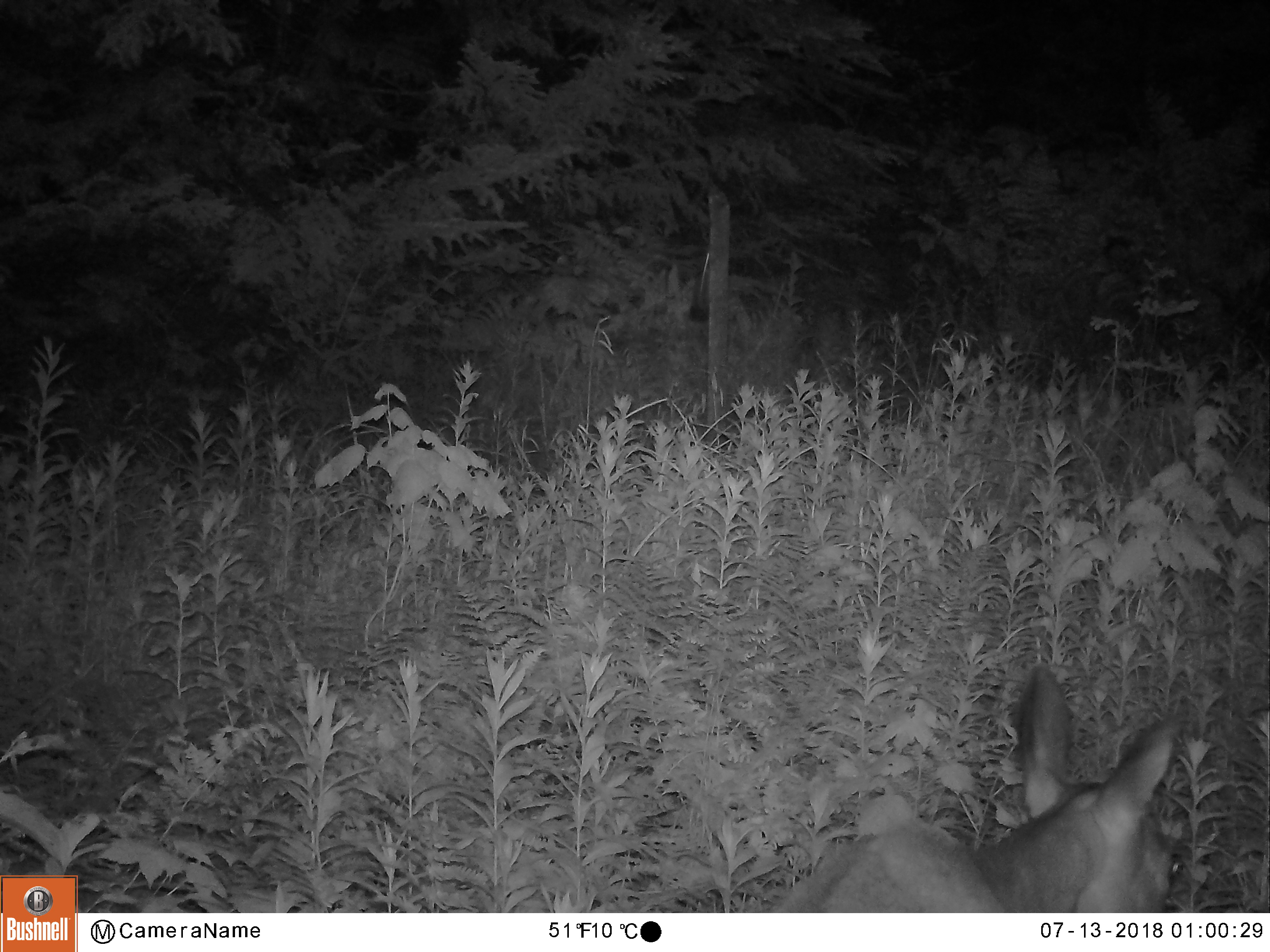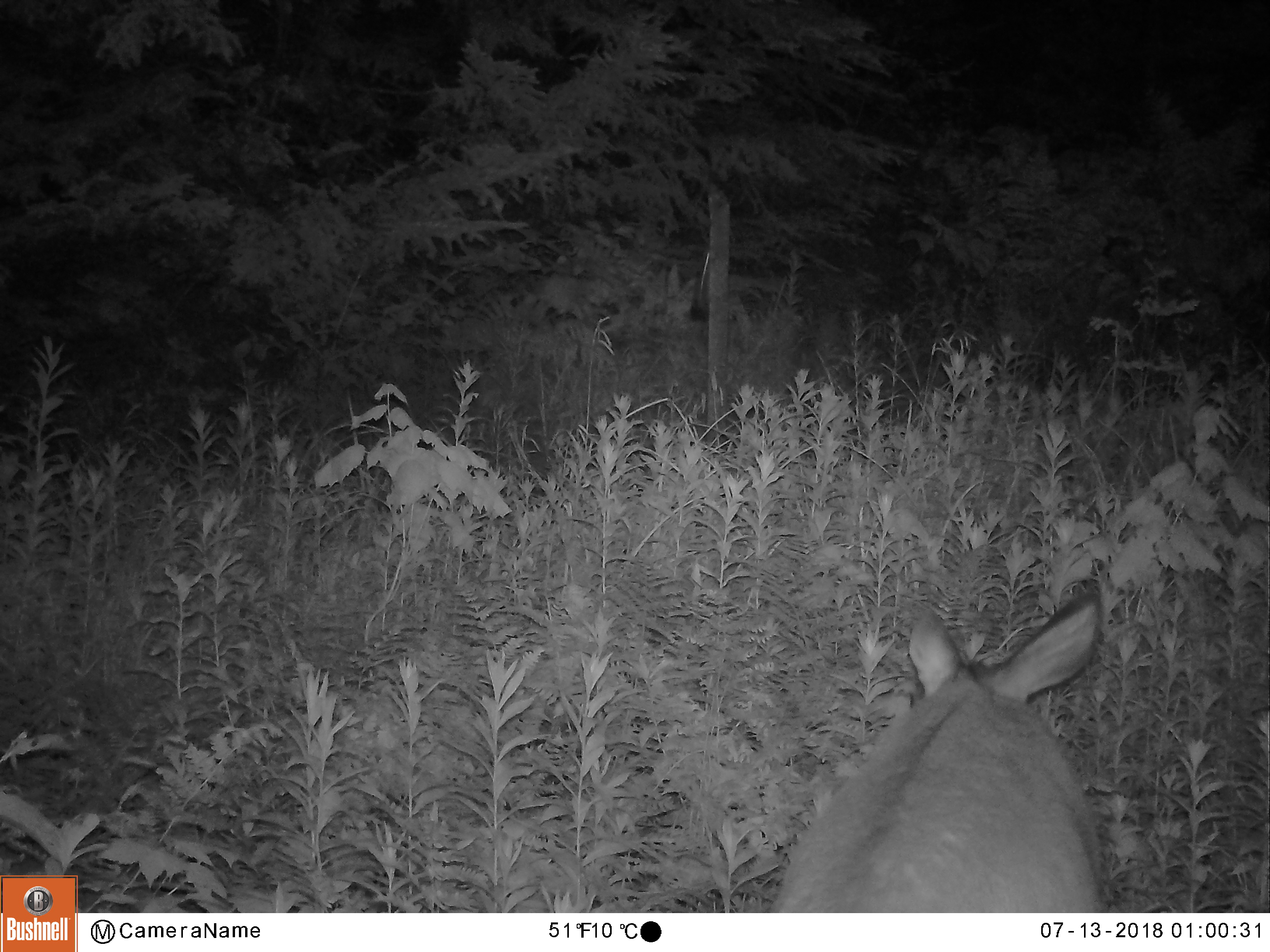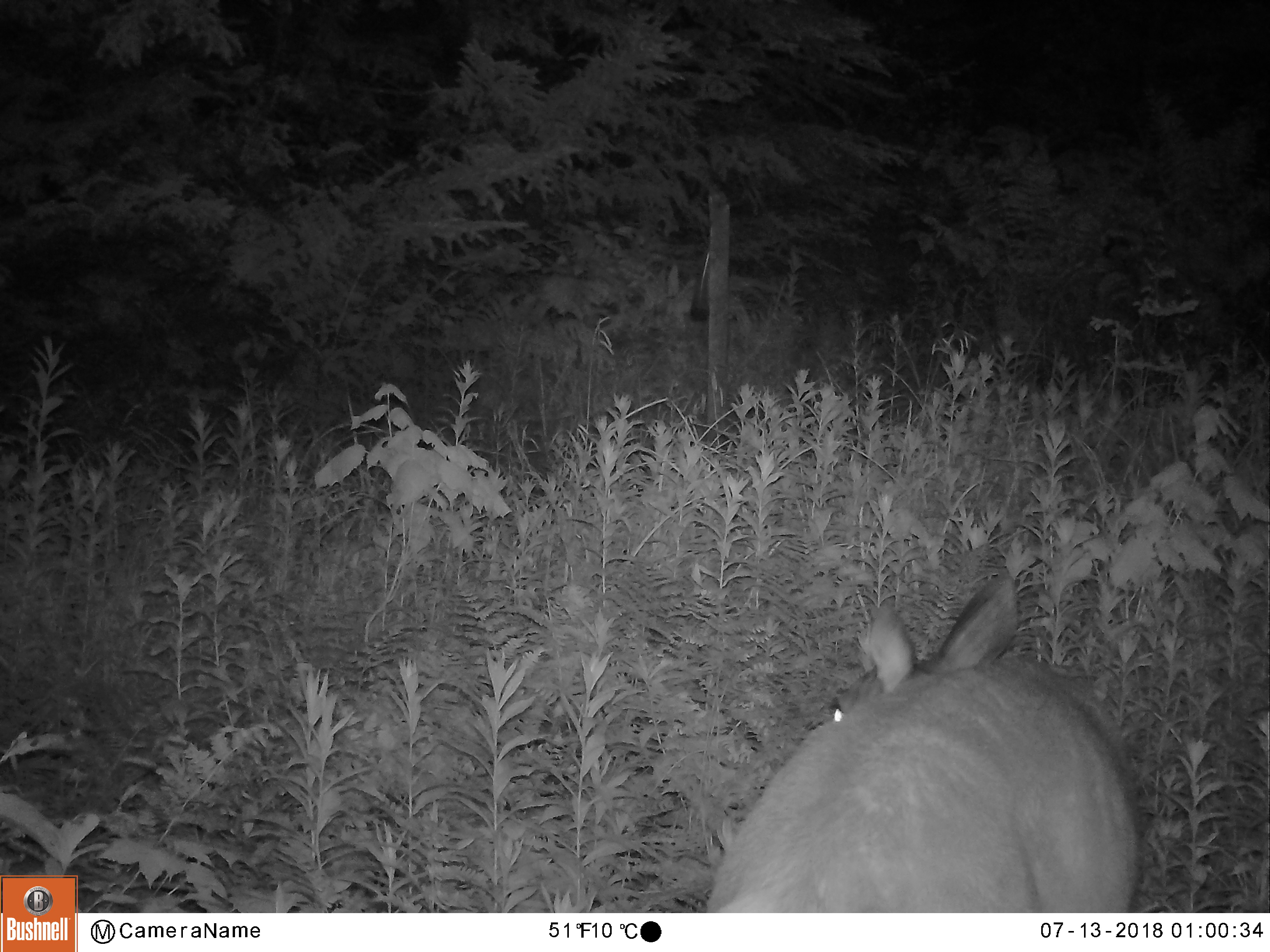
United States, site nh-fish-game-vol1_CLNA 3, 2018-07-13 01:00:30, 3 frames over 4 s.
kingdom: Animalia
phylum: Chordata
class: Mammalia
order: Artiodactyla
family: Cervidae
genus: Odocoileus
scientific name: Odocoileus virginianus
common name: white-tailed deer